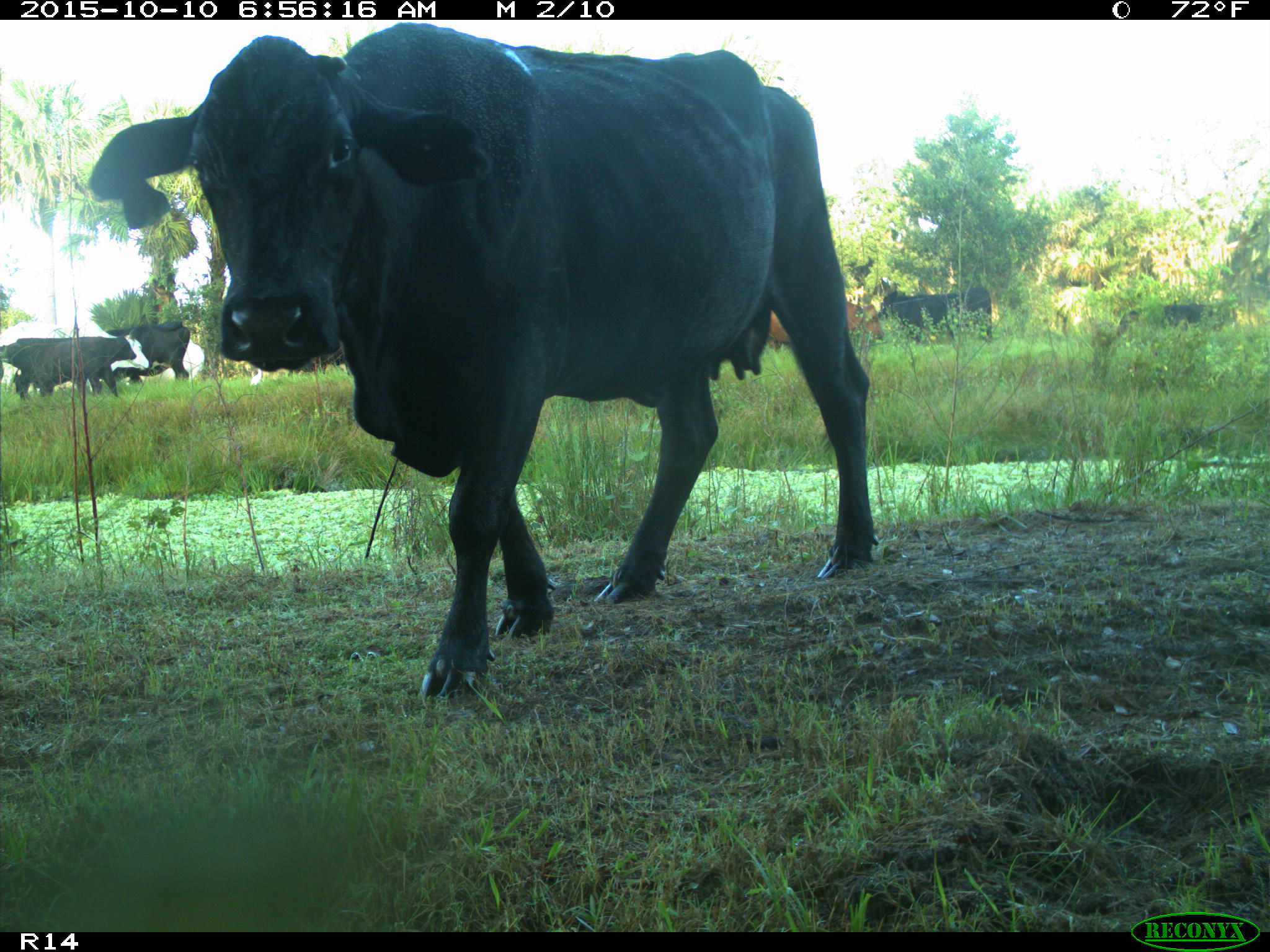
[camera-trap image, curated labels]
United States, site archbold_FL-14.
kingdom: Animalia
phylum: Chordata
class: Mammalia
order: Artiodactyla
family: Bovidae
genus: Bos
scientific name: Bos taurus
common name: domestic cow